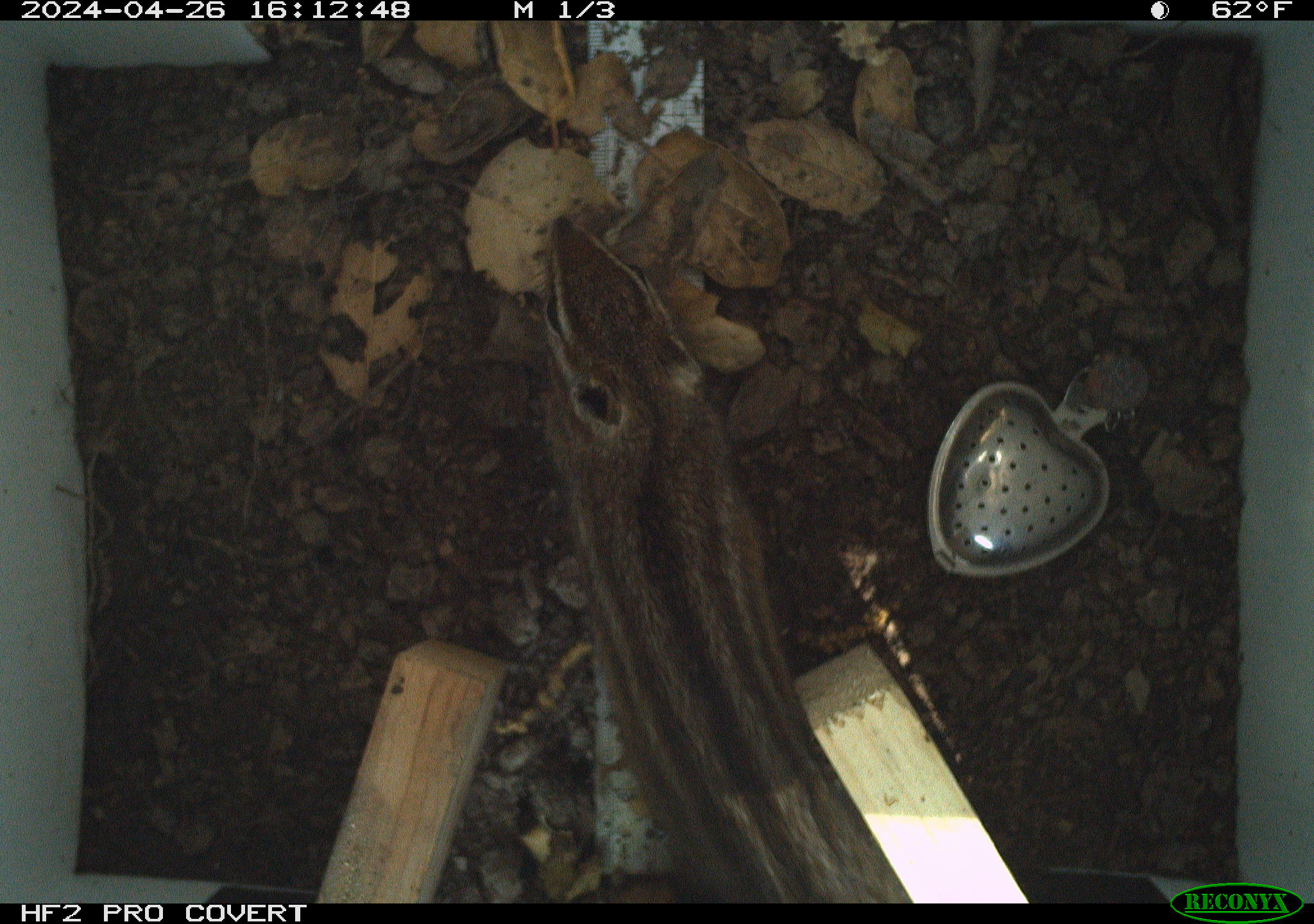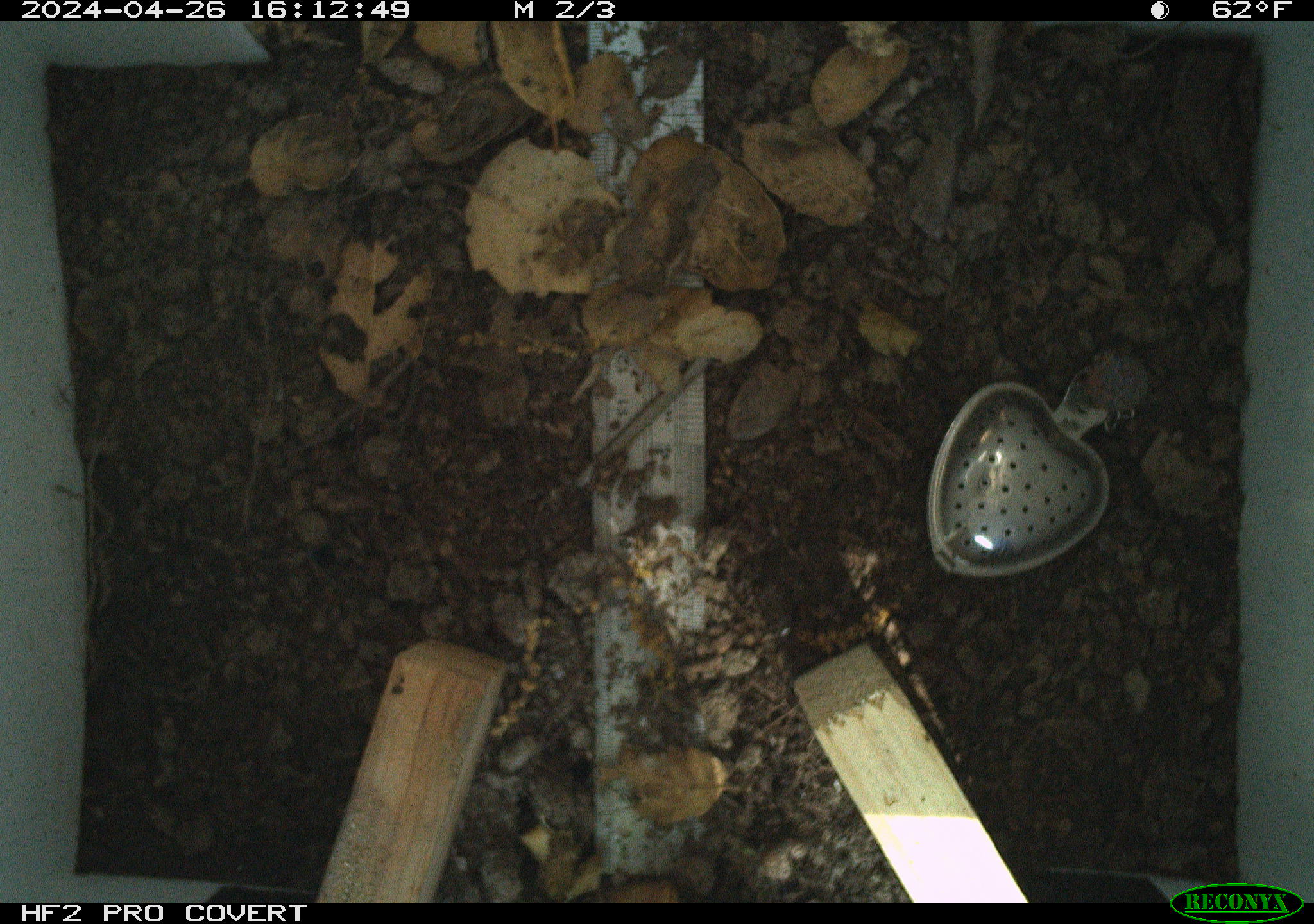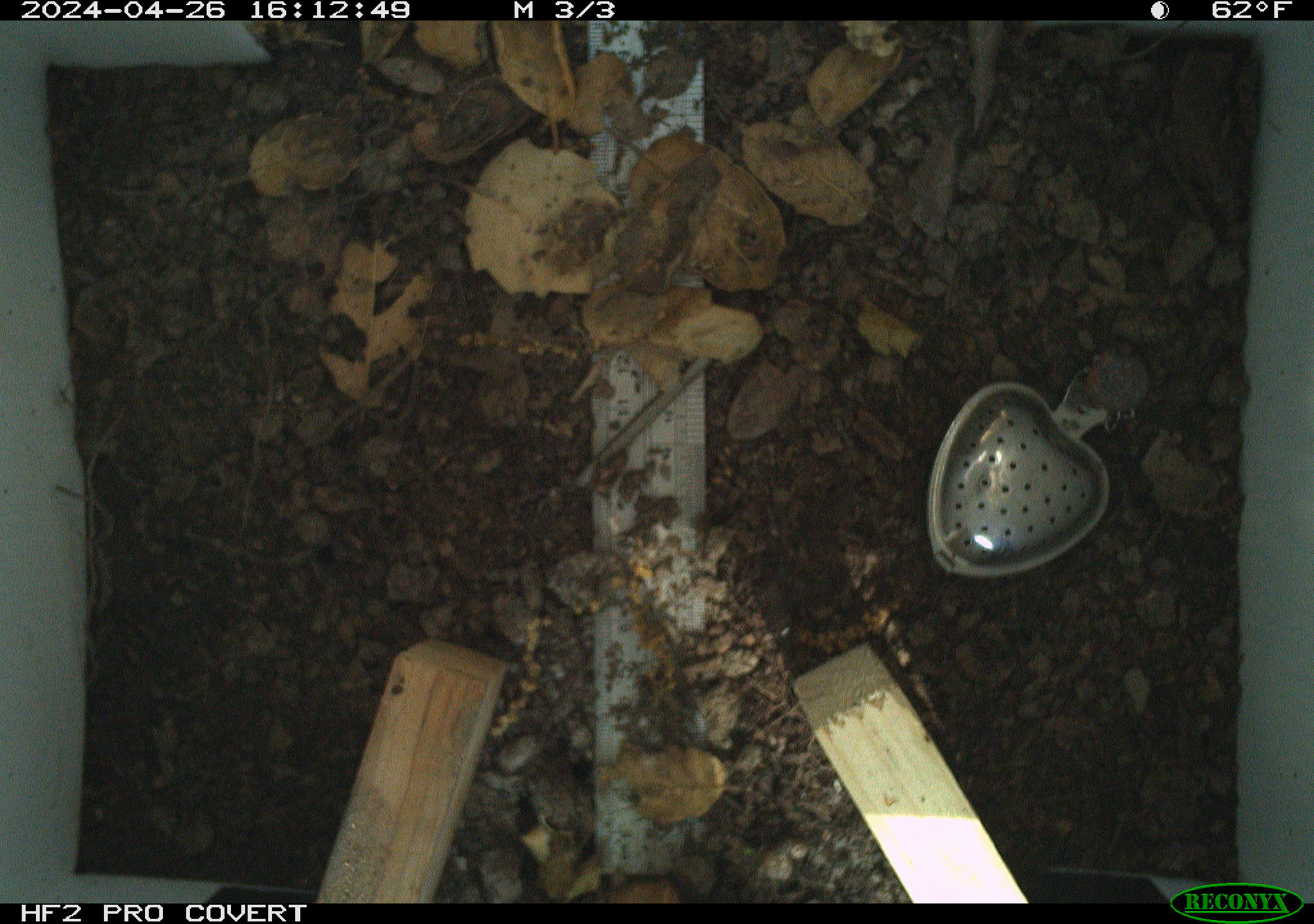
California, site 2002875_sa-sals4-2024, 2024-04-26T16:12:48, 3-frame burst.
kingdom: Animalia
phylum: Chordata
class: Mammalia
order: Rodentia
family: Sciuridae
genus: Neotamias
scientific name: Neotamias merriami merriami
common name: merriam's chipmunk